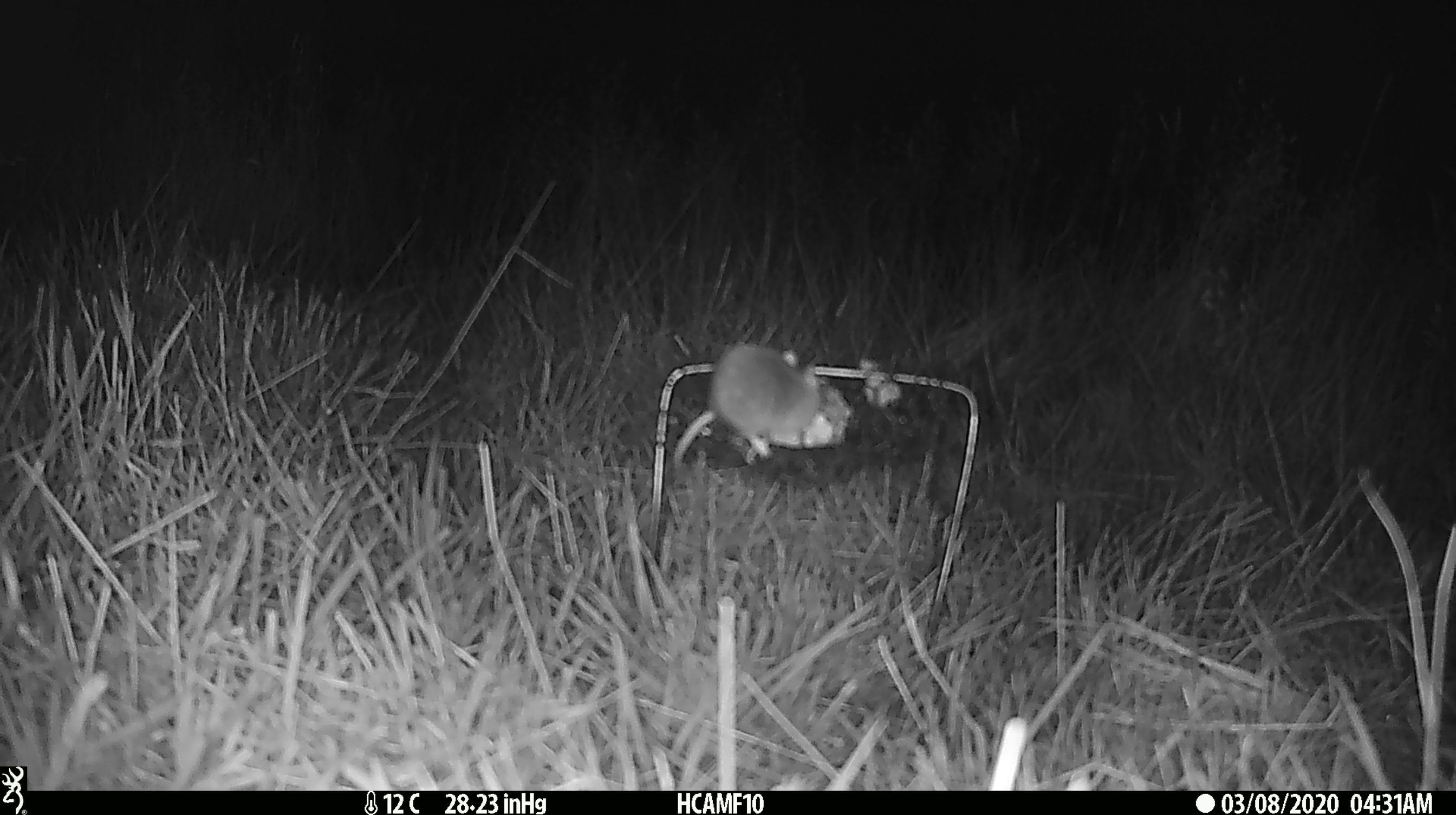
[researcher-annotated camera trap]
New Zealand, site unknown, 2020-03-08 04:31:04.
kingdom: Animalia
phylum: Chordata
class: Mammalia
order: Rodentia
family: Muridae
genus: Mus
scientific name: Mus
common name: mouse